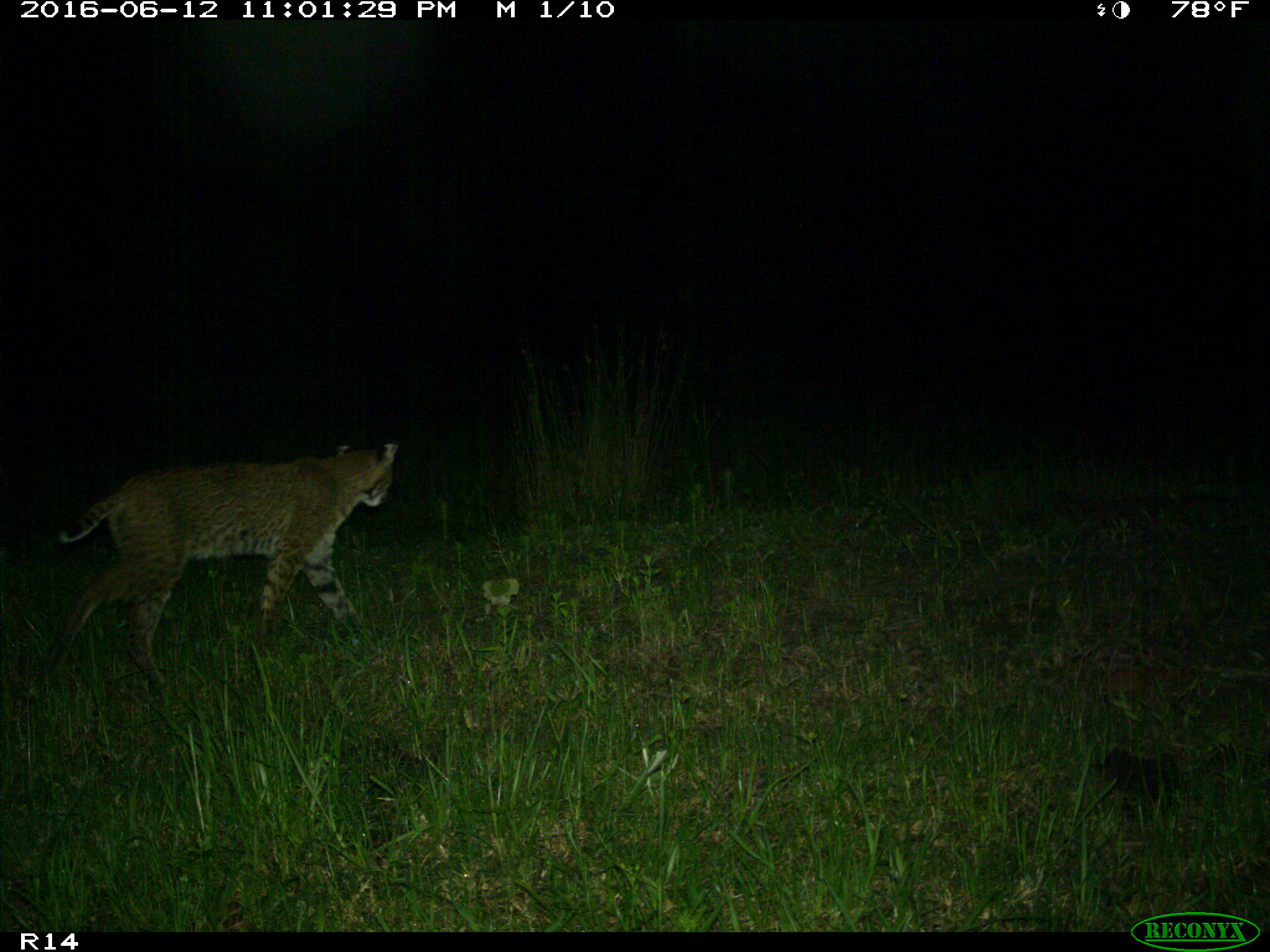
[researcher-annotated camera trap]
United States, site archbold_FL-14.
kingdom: Animalia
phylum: Chordata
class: Mammalia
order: Carnivora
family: Felidae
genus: Lynx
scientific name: Lynx rufus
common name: bobcat